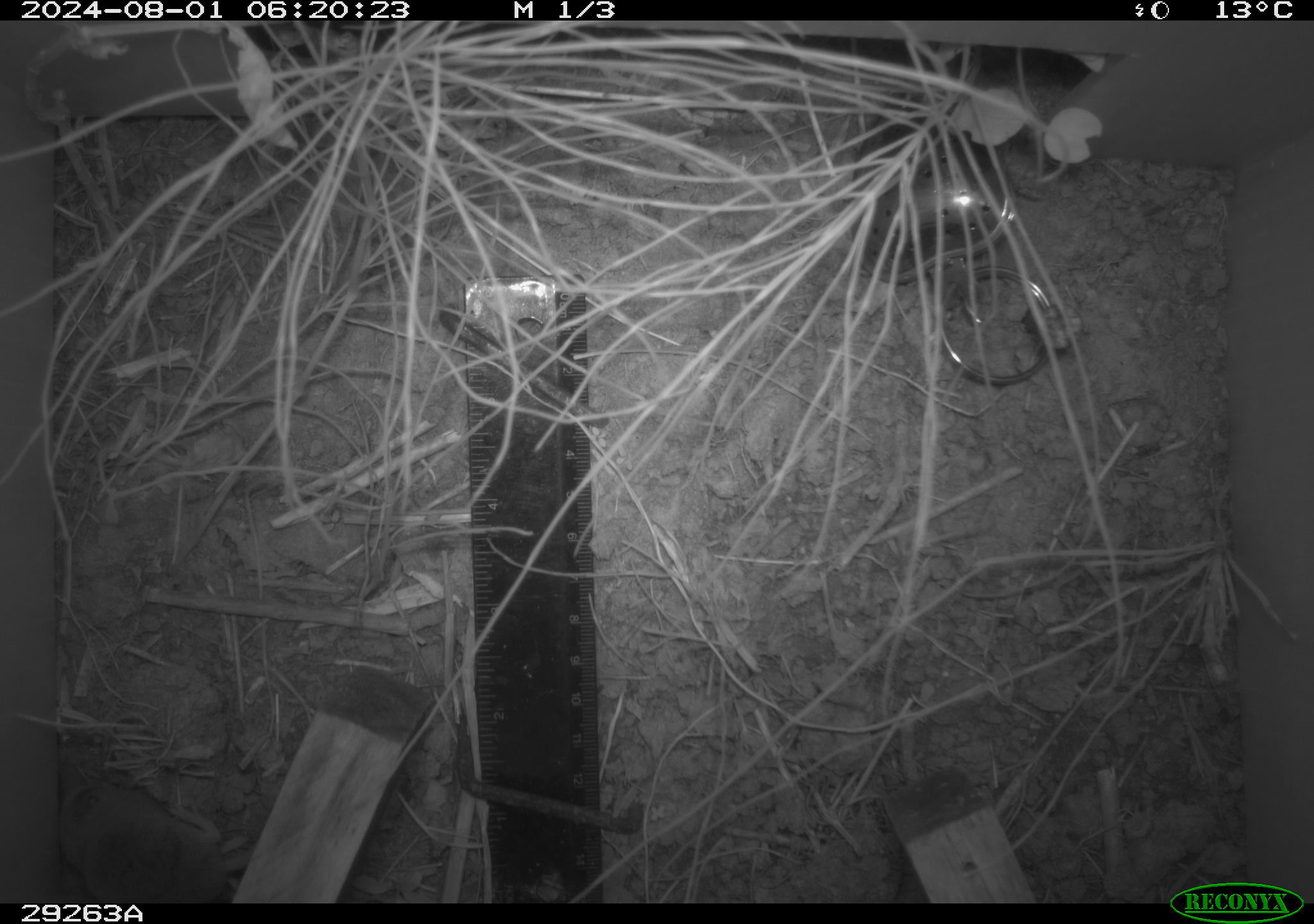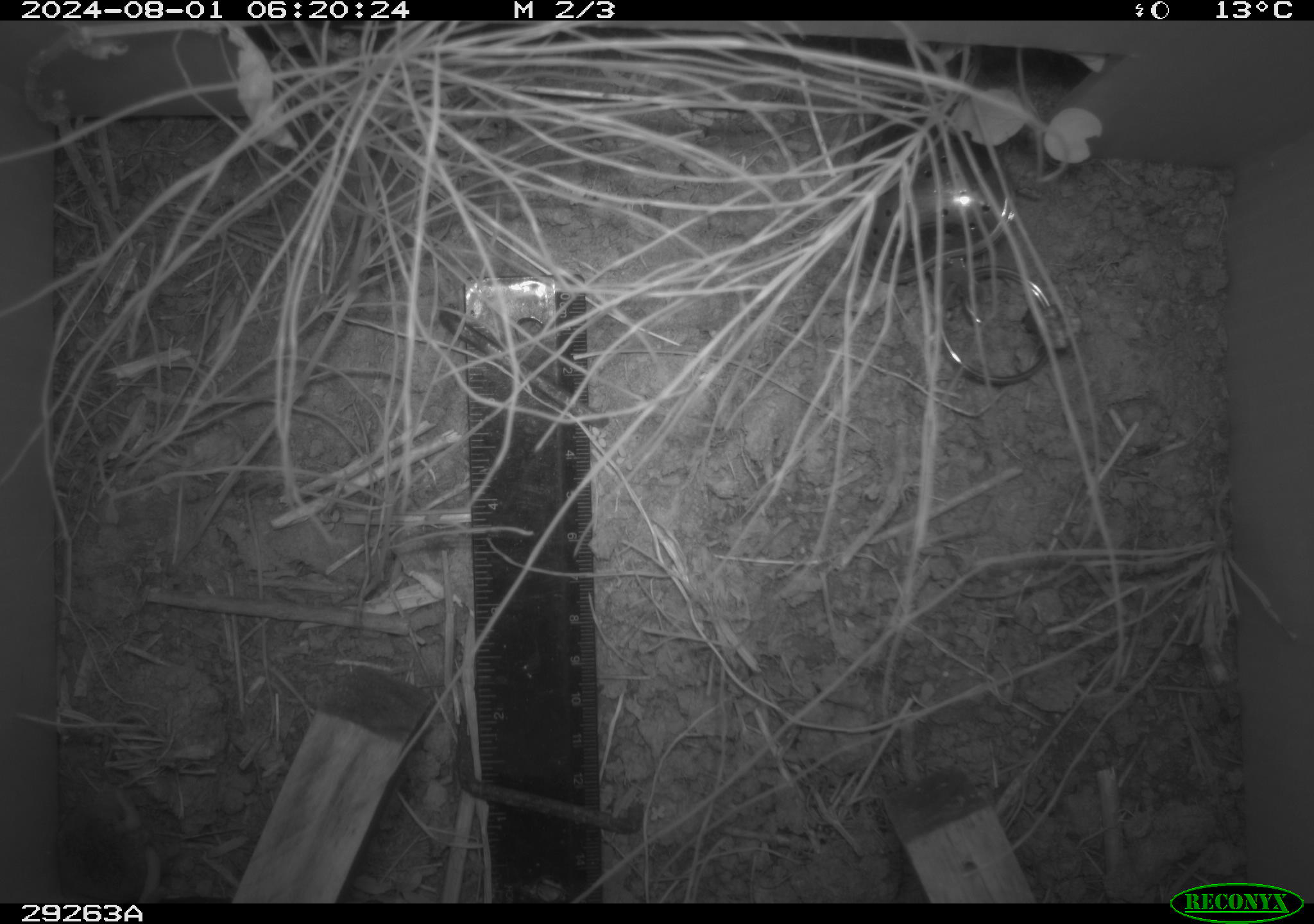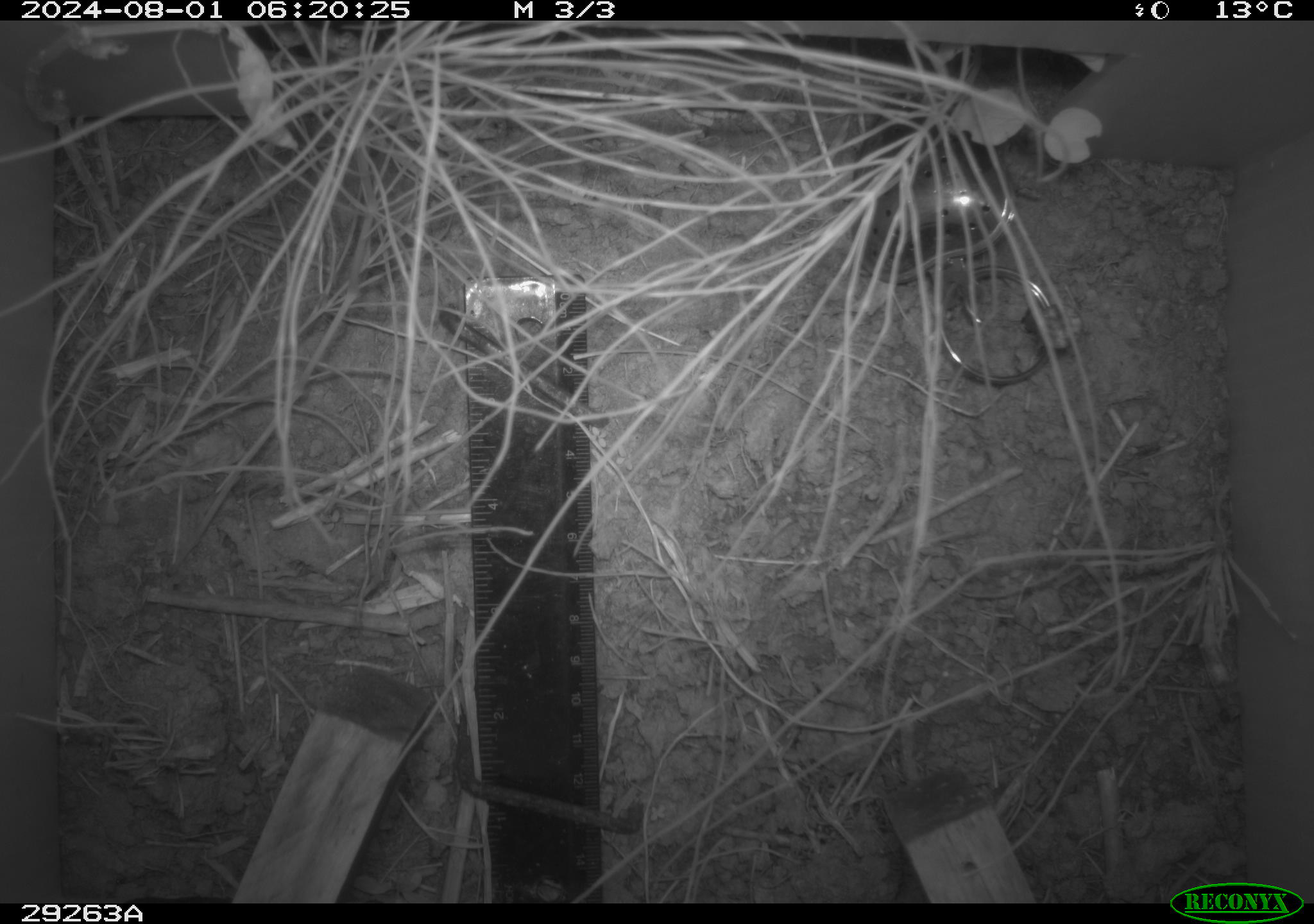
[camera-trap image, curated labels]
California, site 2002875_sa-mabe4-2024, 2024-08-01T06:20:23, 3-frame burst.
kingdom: Animalia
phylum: Chordata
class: Mammalia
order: Rodentia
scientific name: Rodentia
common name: rodent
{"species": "rodent (Rodentia)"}